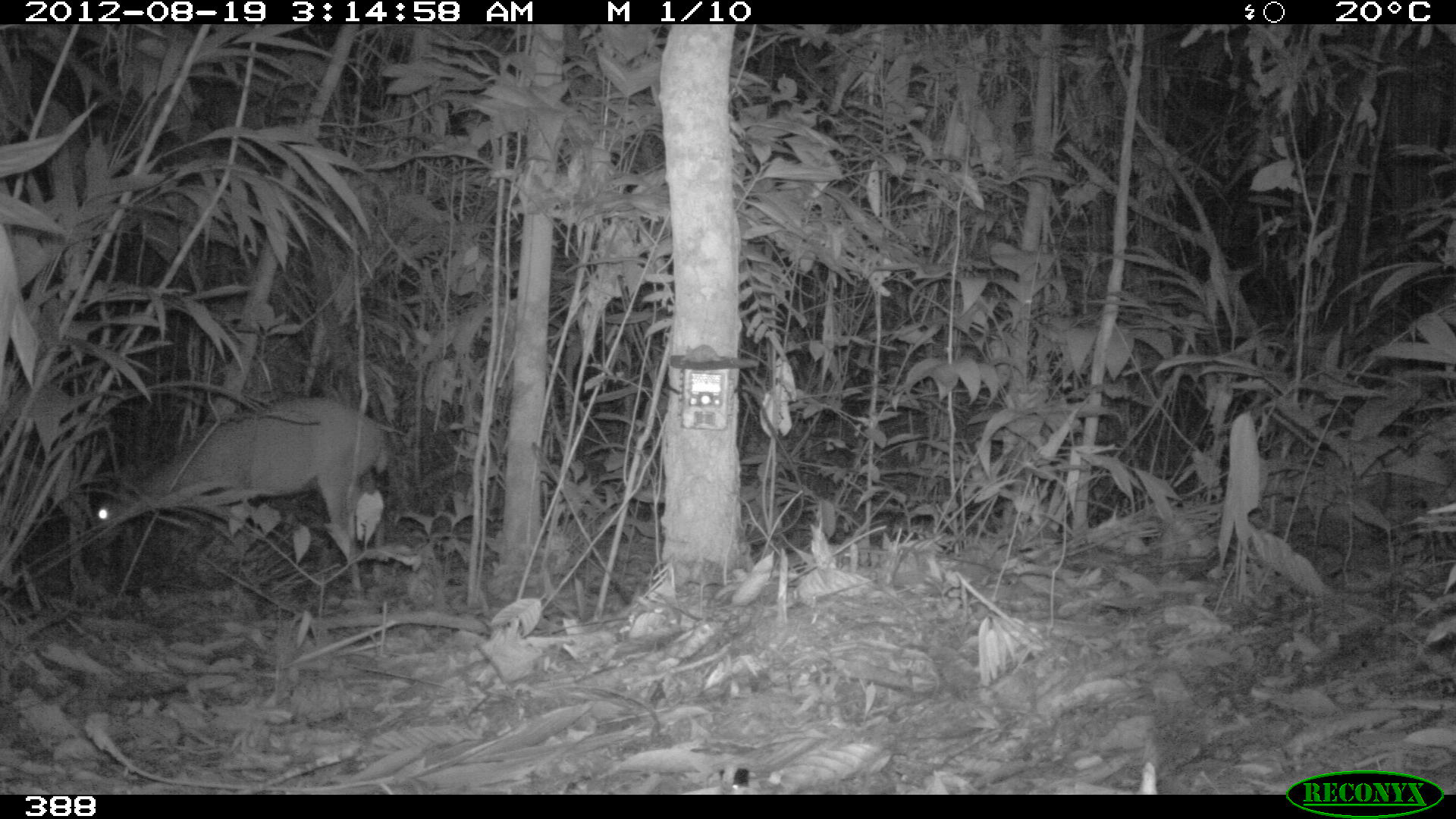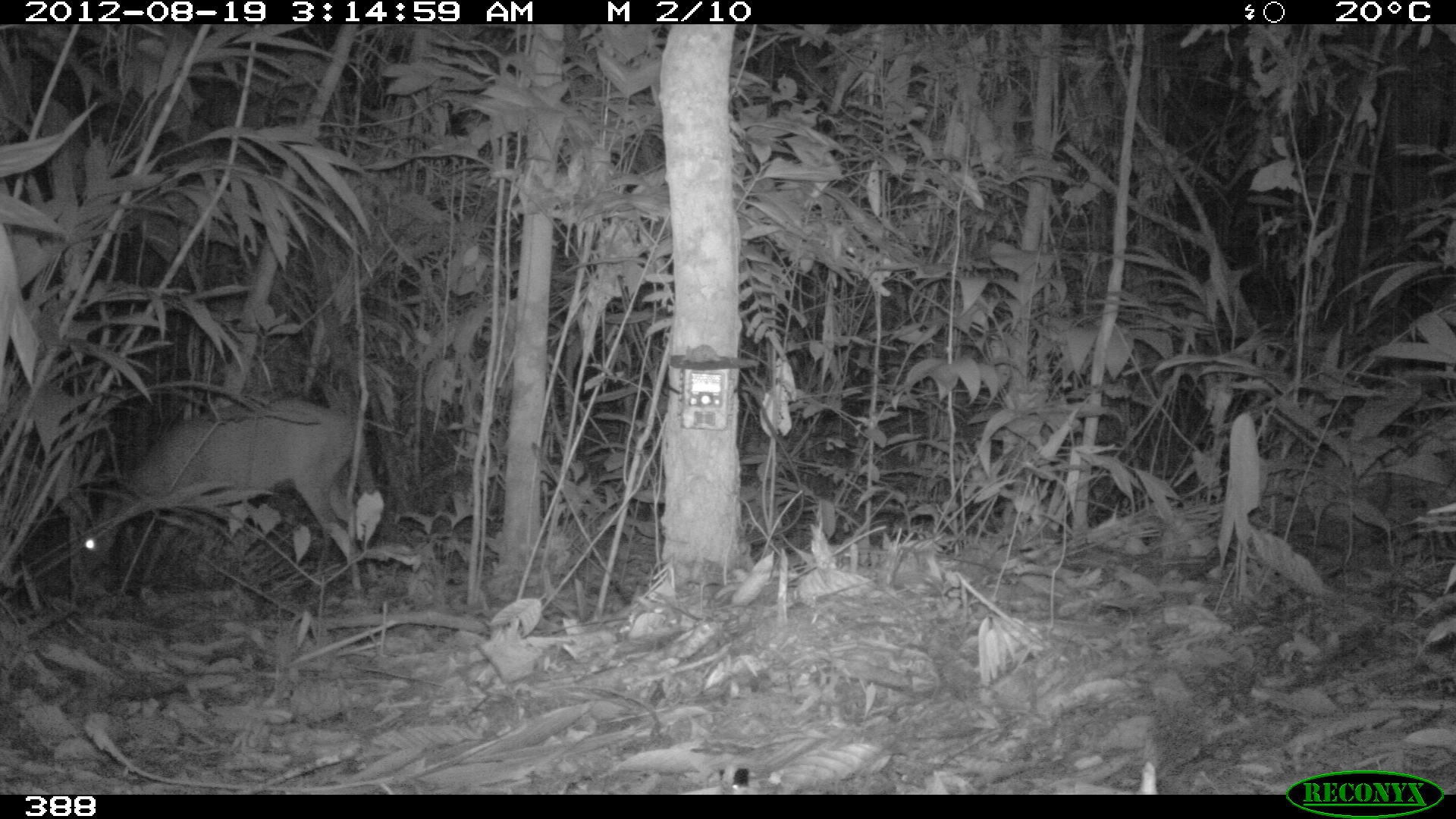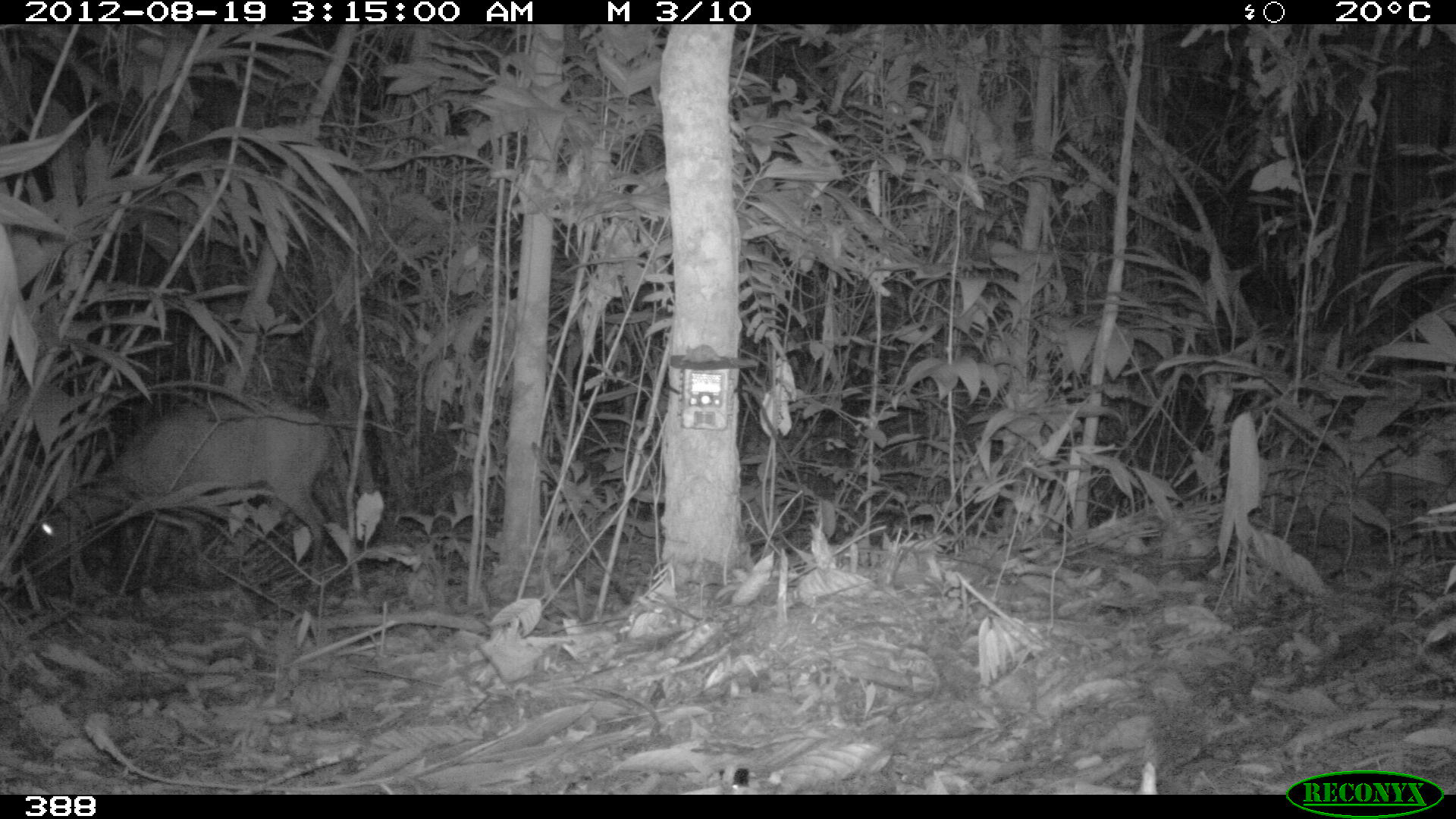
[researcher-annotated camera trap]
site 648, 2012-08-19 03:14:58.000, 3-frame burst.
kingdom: Animalia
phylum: Chordata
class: Mammalia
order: Artiodactyla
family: Cervidae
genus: Mazama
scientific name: Mazama americana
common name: red brocket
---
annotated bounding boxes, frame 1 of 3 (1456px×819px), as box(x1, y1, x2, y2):
mazama americana: box(86, 397, 392, 596)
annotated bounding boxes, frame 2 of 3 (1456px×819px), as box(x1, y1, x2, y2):
mazama americana: box(73, 396, 379, 591)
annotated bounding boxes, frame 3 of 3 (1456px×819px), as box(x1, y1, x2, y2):
mazama americana: box(22, 392, 363, 595)